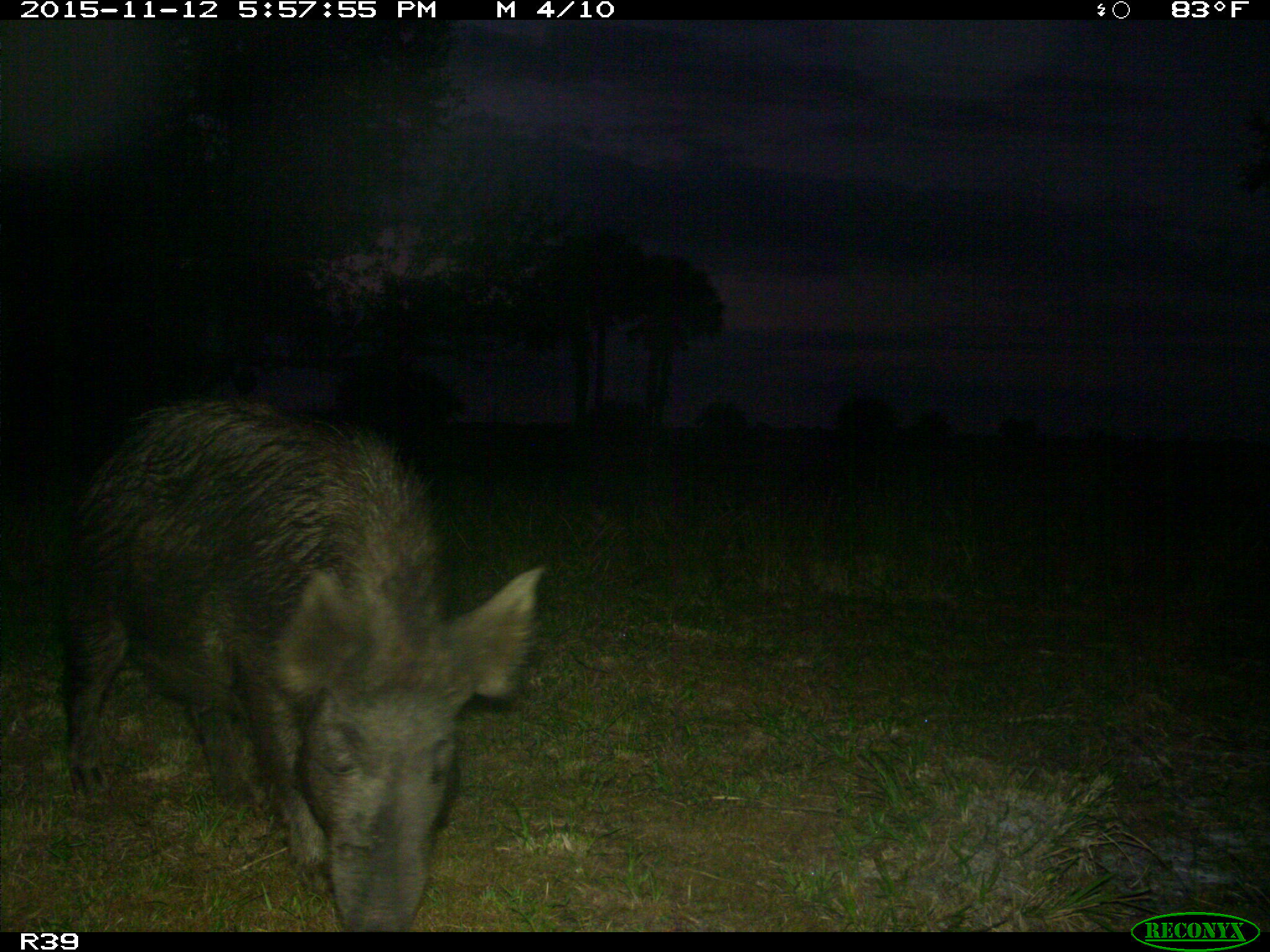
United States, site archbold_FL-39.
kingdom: Animalia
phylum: Chordata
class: Mammalia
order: Artiodactyla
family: Suidae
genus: Sus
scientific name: Sus scrofa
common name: wild boar